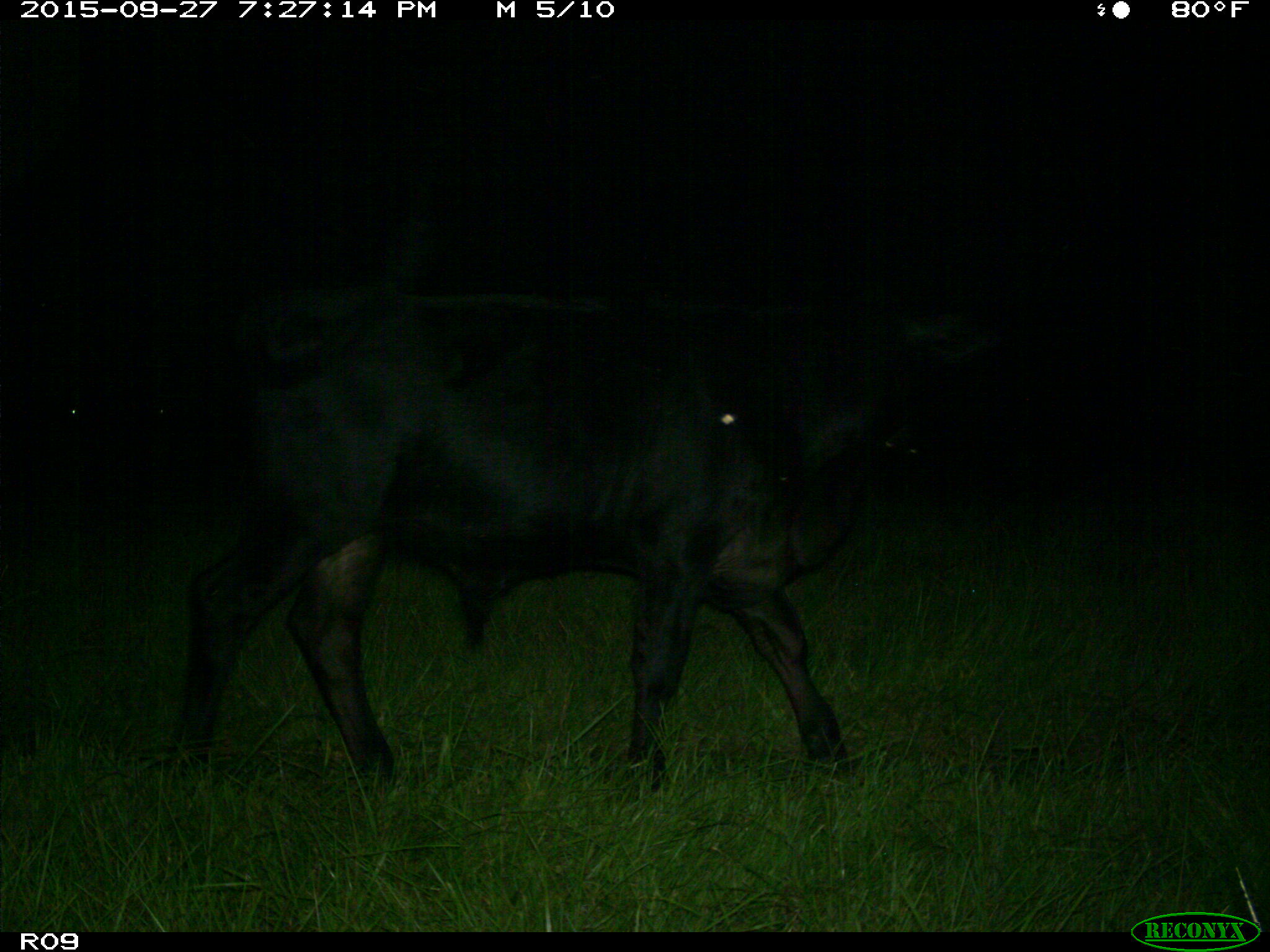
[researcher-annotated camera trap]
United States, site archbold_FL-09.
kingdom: Animalia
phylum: Chordata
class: Mammalia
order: Artiodactyla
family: Bovidae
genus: Bos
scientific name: Bos taurus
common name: domestic cow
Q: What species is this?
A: Bos taurus (domestic cow).